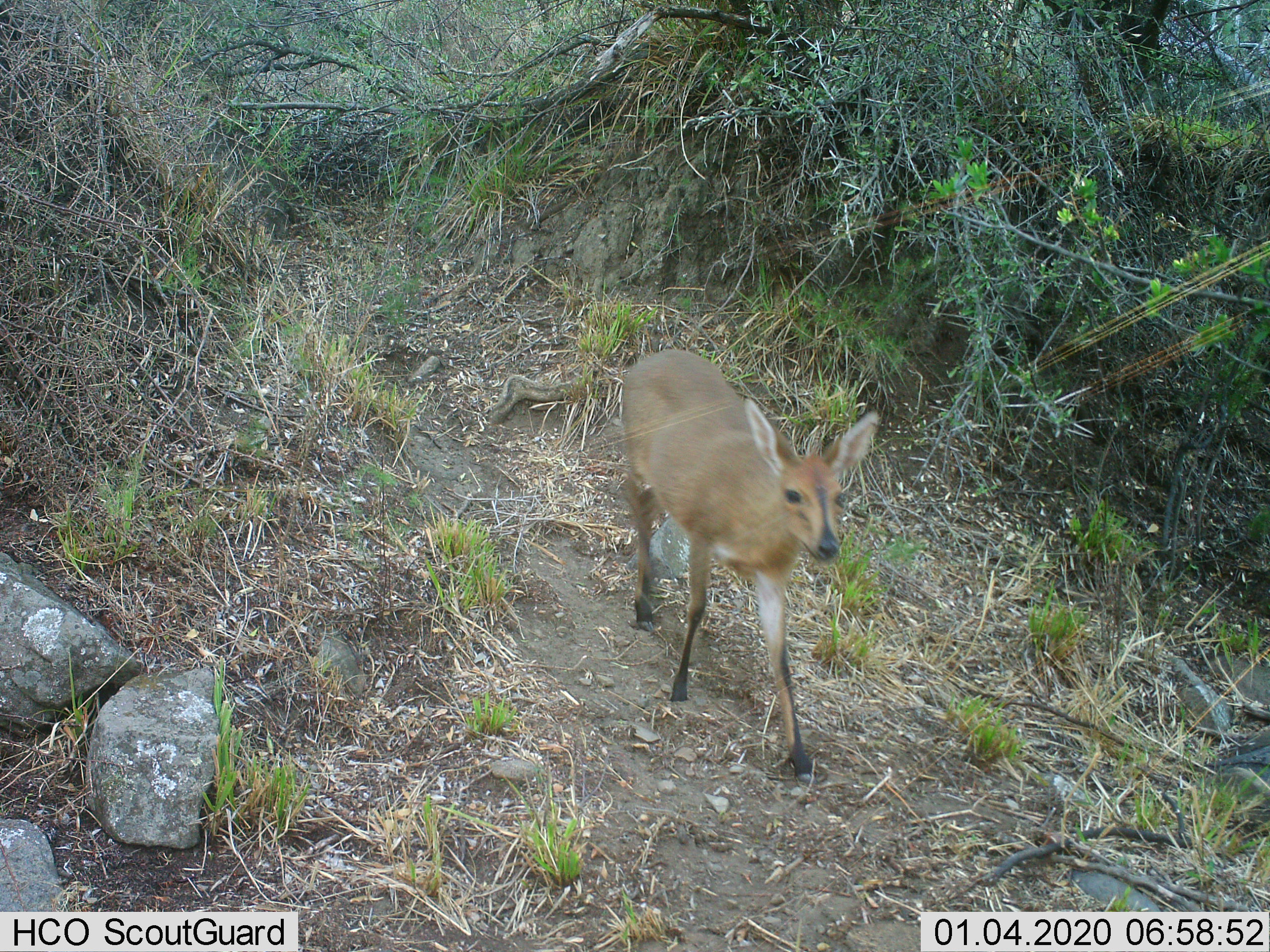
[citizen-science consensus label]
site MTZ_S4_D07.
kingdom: Animalia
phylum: Chordata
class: Mammalia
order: Artiodactyla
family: Bovidae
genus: Sylvicapra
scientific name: Sylvicapra grimmia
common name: common duiker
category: duikercommongrey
Duikercommongrey (common duiker) (Sylvicapra grimmia), count 1. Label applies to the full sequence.